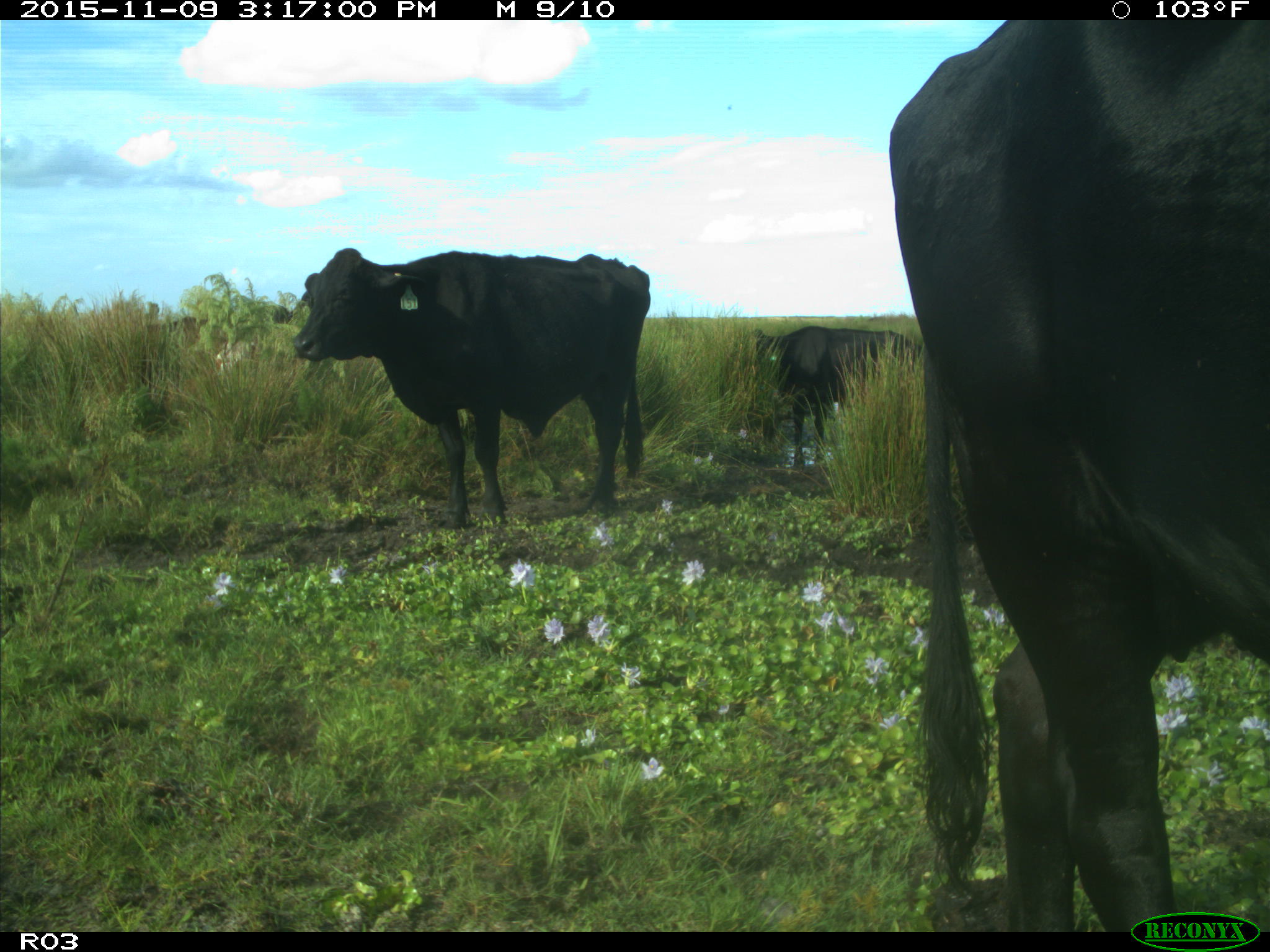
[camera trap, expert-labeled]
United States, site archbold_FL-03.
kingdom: Animalia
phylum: Chordata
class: Mammalia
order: Artiodactyla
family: Bovidae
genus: Bos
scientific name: Bos taurus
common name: domestic cow